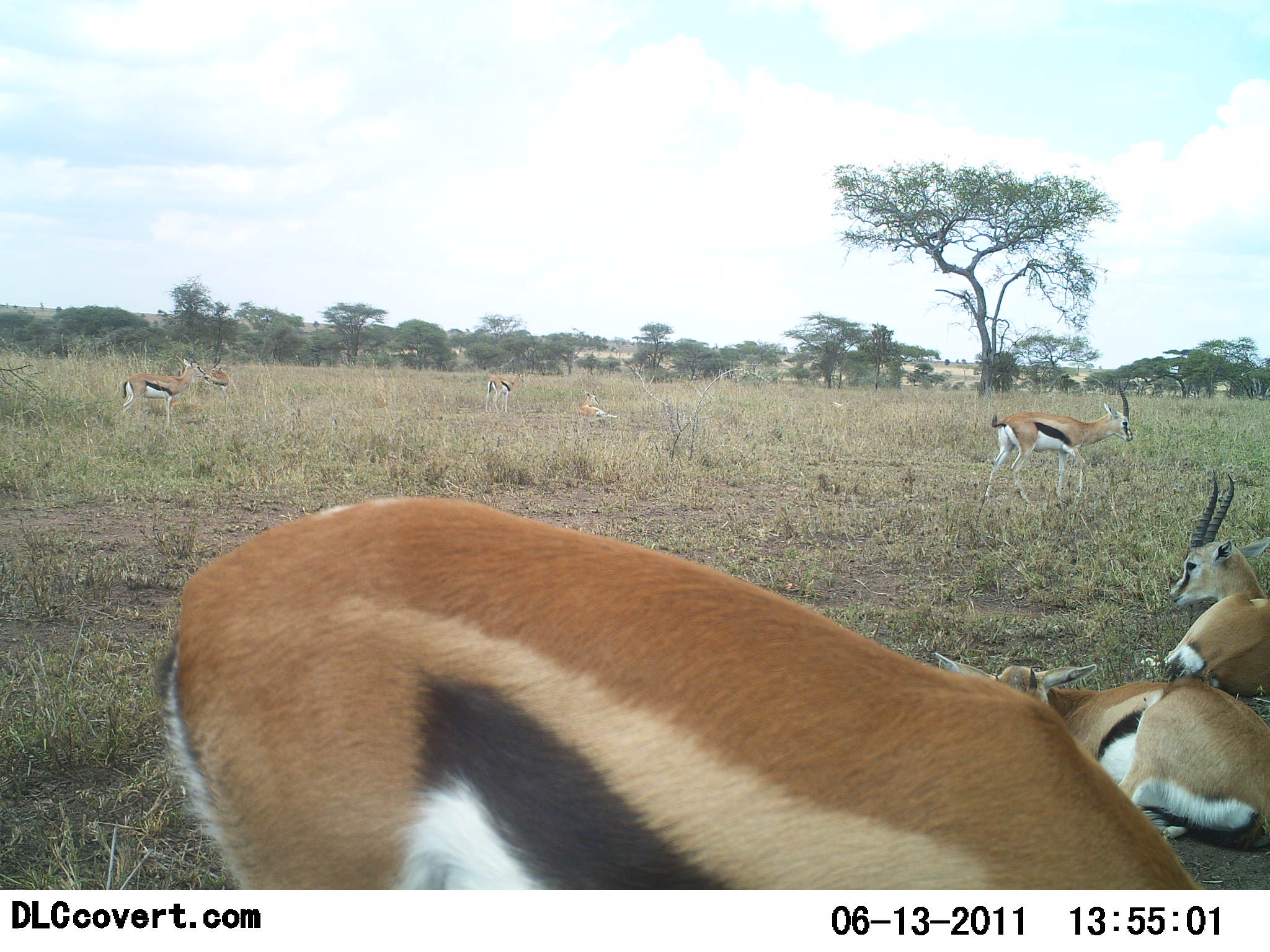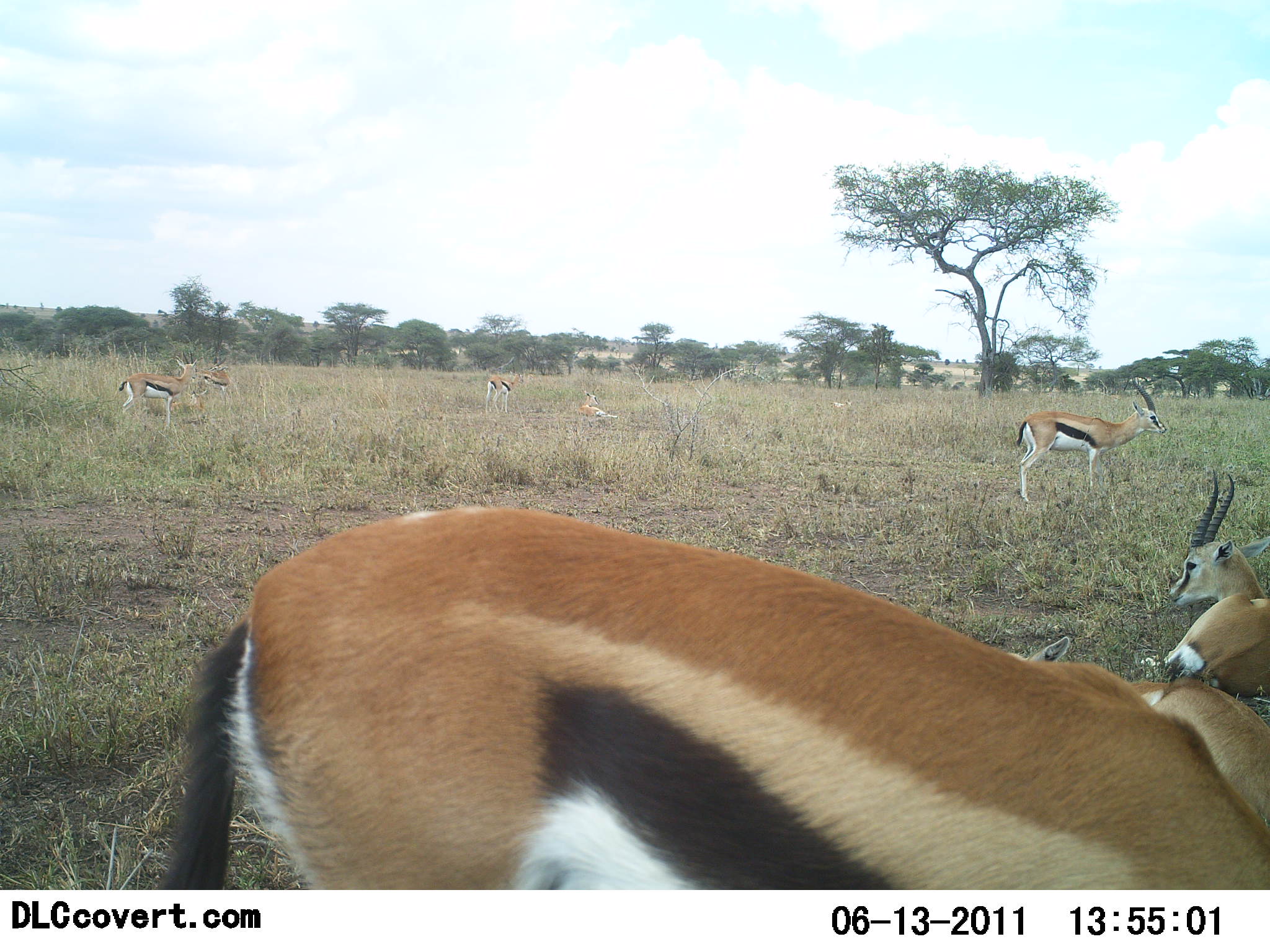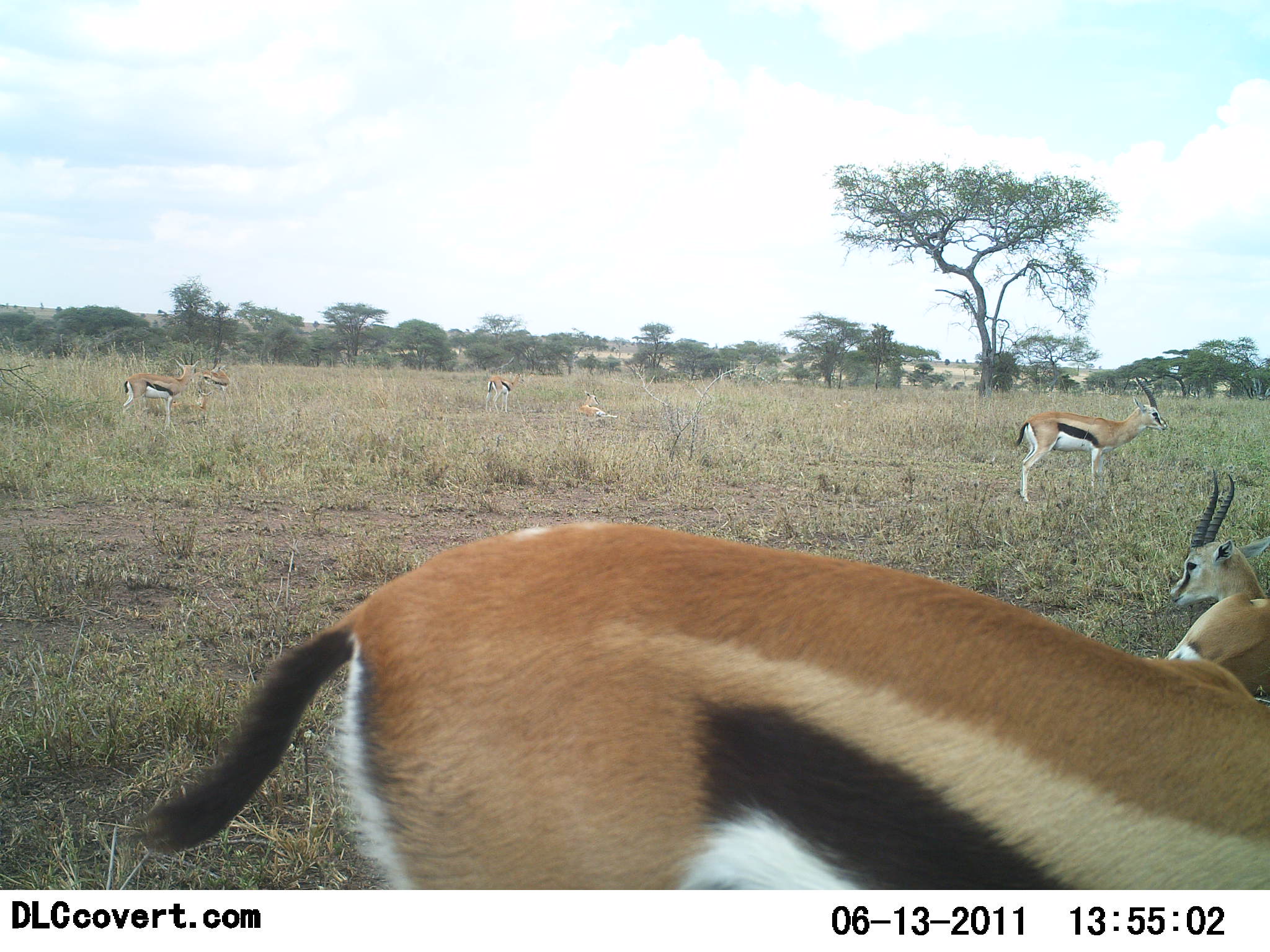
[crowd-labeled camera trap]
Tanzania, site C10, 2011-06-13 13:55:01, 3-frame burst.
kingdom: Animalia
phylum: Chordata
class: Mammalia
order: Artiodactyla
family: Bovidae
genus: Eudorcas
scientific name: Eudorcas thomsonii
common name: thomson's gazelle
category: gazellethomsons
Gazellethomsons (thomson's gazelle) (Eudorcas thomsonii), count 8. Behavior (volunteer vote fractions): standing 100%, resting 90%, moving 30%, interacting 0%. Young present (vote fraction): 0%. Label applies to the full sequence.